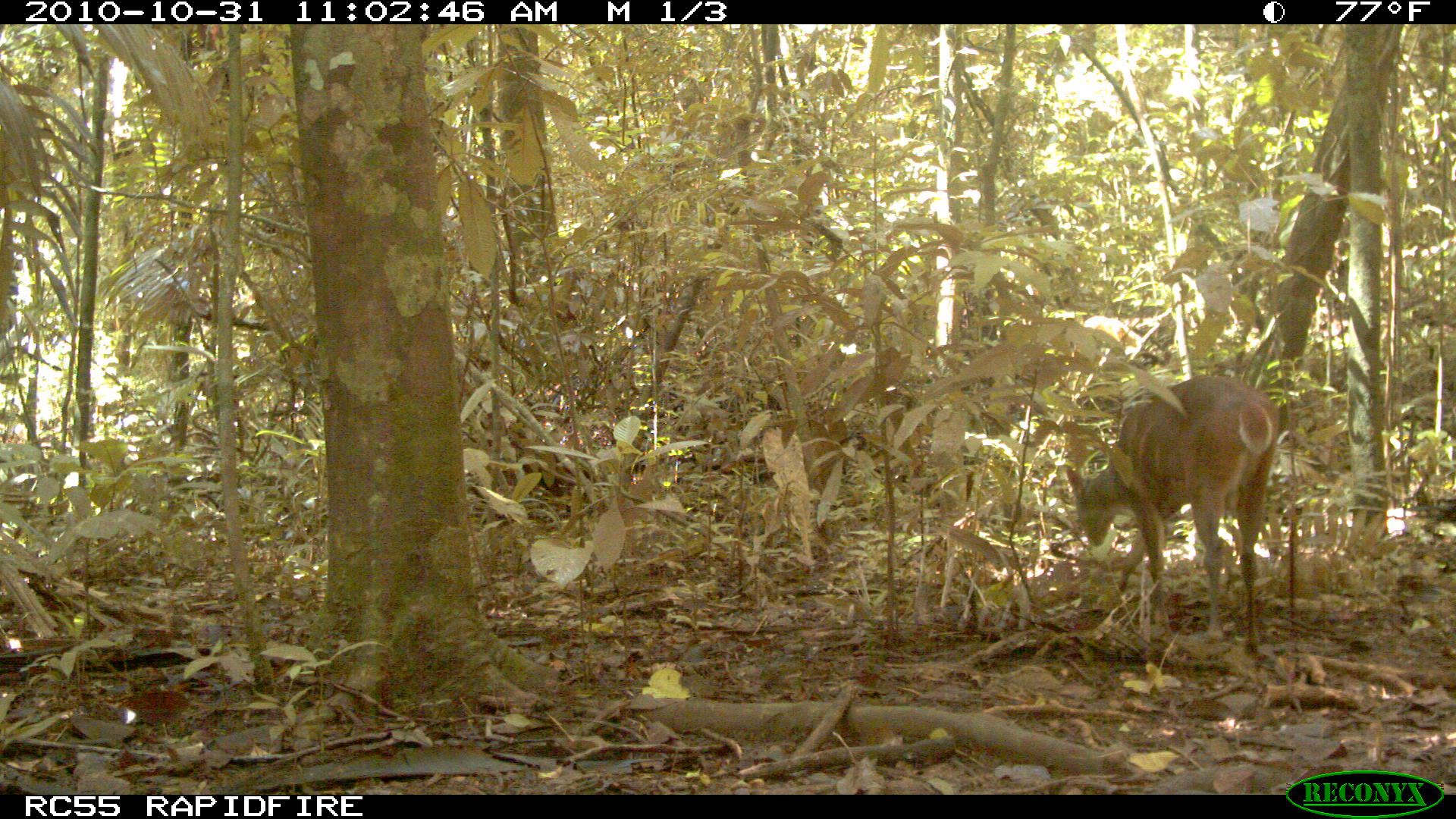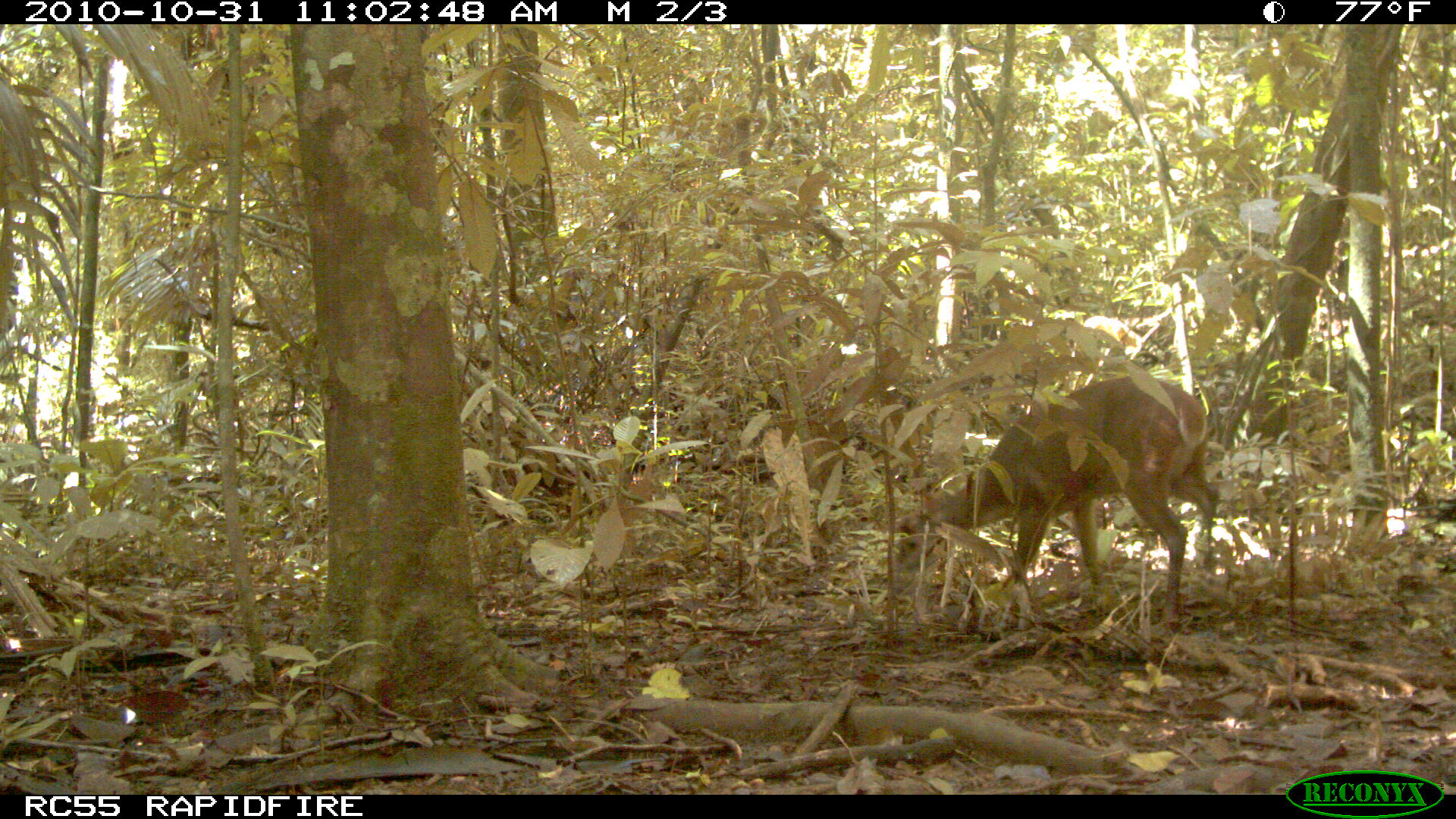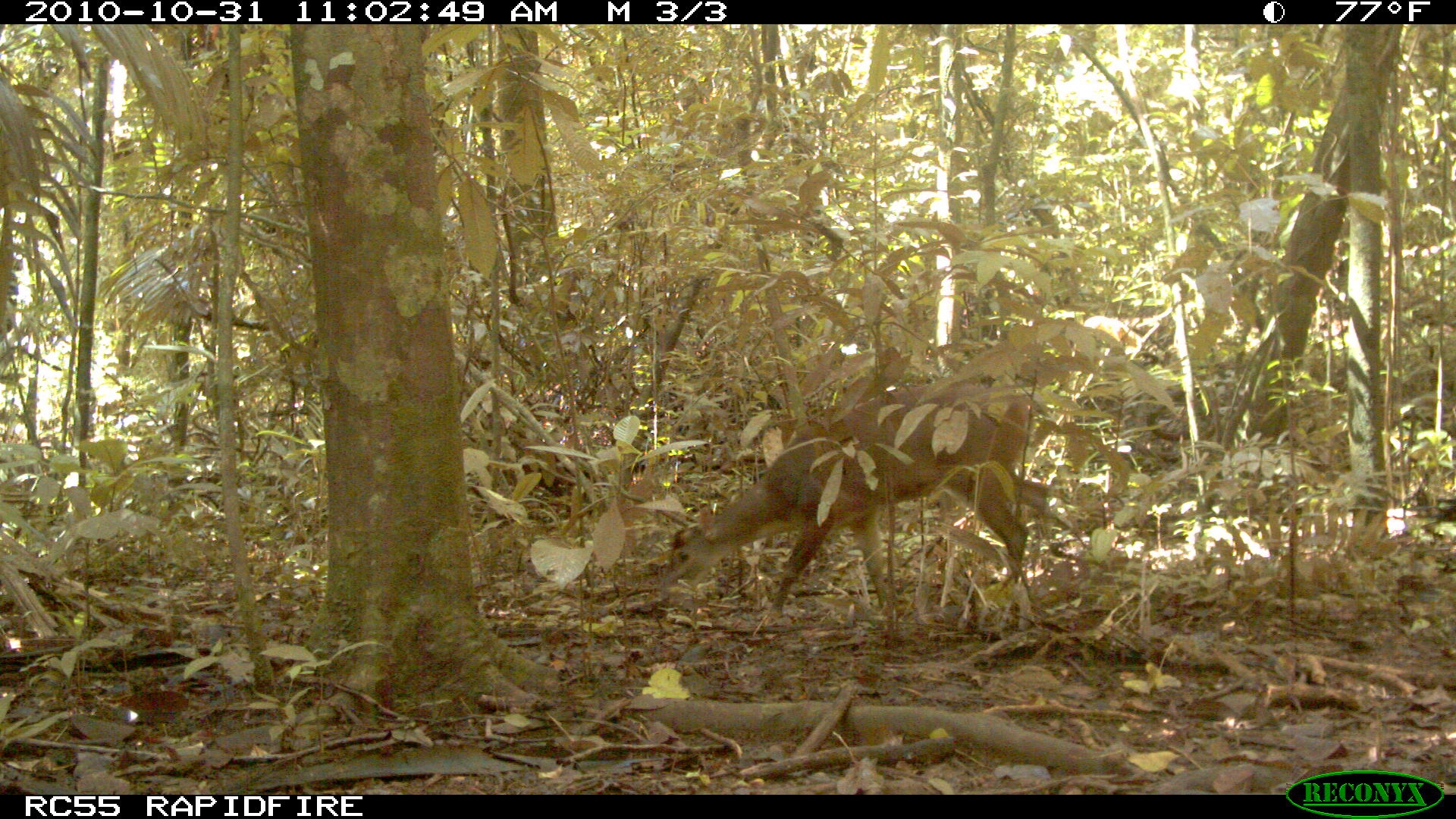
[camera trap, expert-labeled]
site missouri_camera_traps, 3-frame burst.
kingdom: Animalia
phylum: Chordata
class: Mammalia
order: Artiodactyla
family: Cervidae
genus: Odocoileus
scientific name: Odocoileus virginianus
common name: white-tailed deer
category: white tailed deer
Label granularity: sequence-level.